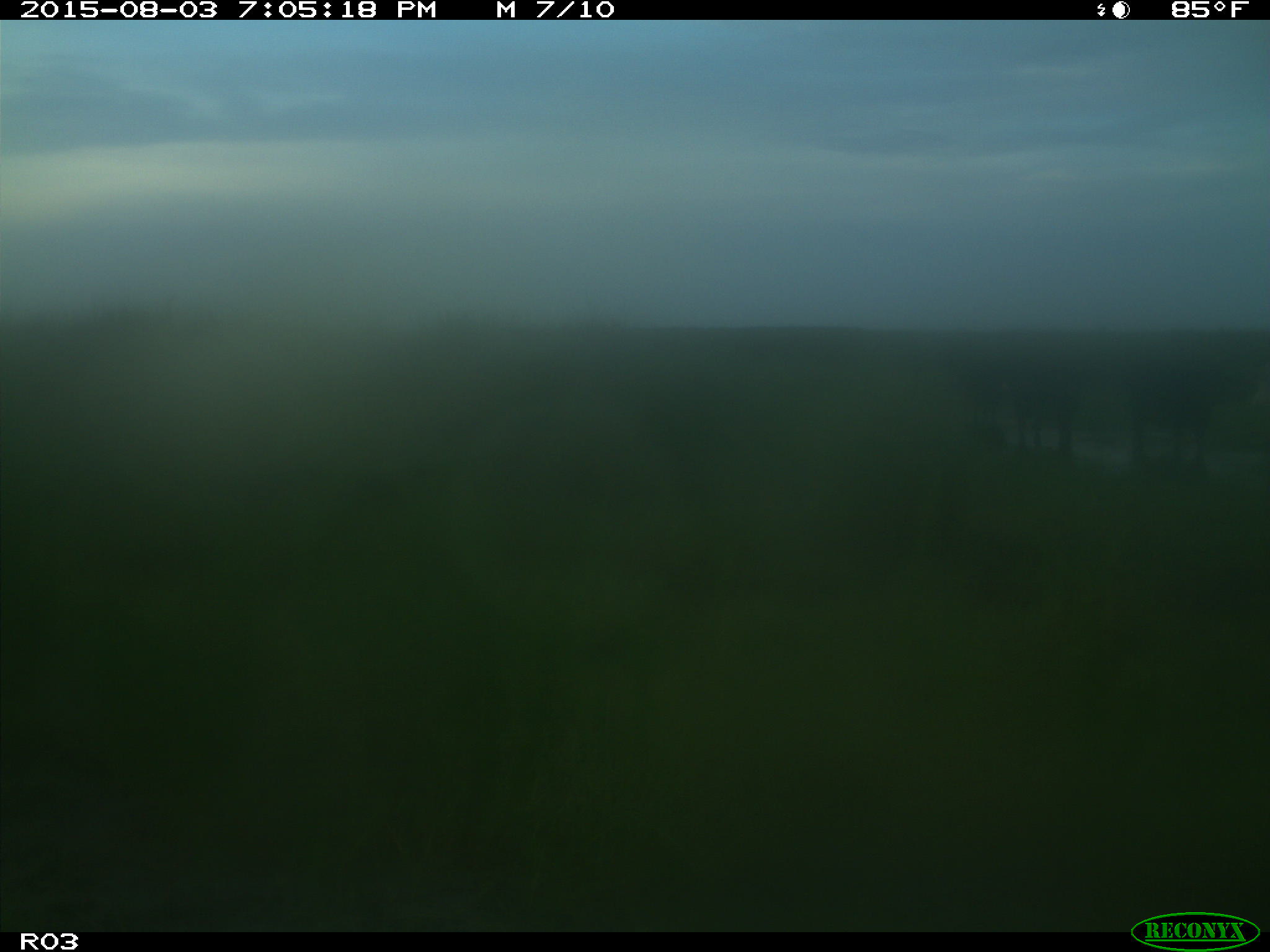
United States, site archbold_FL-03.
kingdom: Animalia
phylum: Chordata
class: Mammalia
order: Artiodactyla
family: Bovidae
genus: Bos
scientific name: Bos taurus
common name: domestic cow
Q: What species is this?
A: Bos taurus (domestic cow).